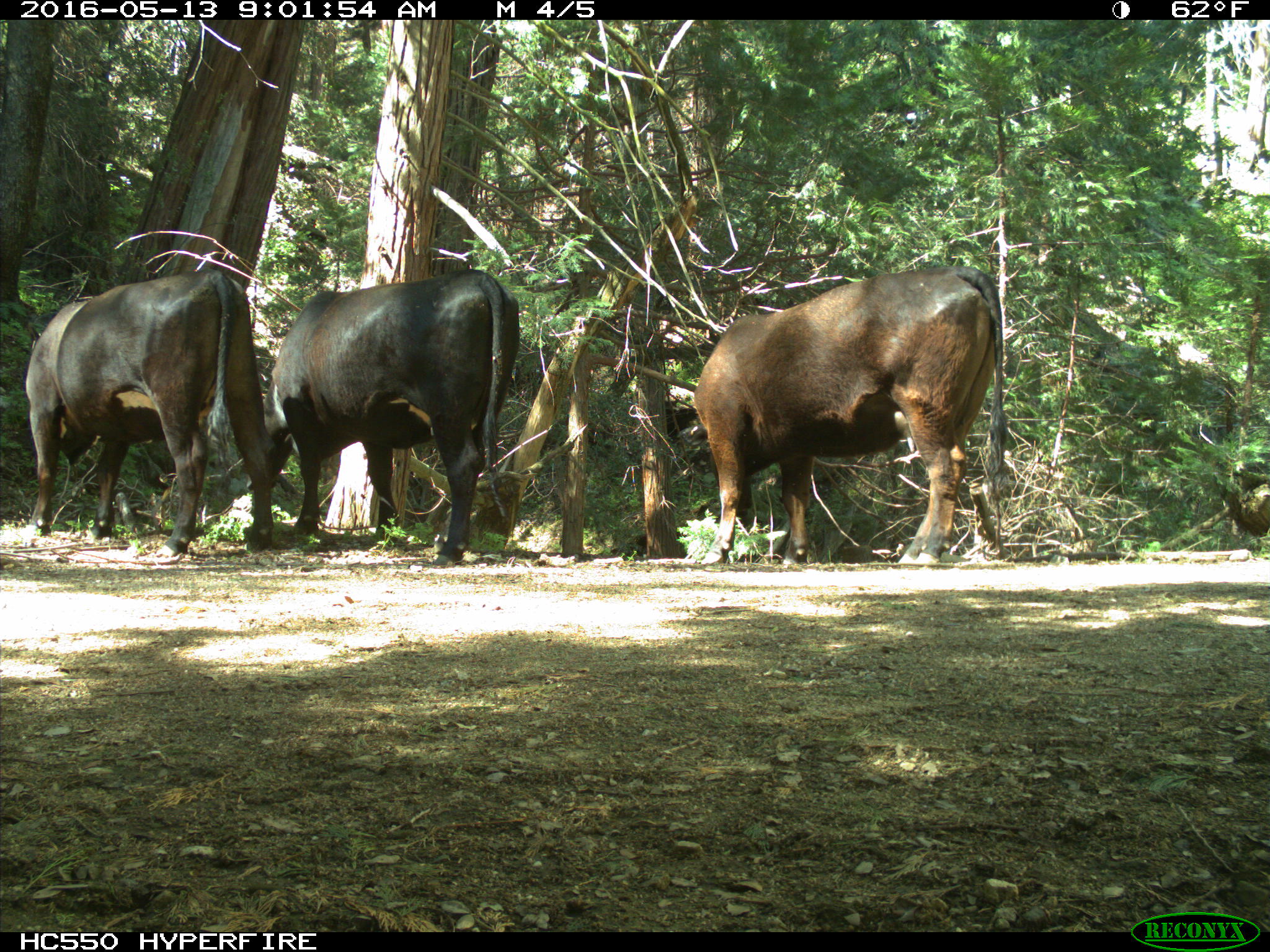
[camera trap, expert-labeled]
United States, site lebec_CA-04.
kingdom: Animalia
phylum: Chordata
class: Mammalia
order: Artiodactyla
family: Bovidae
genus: Bos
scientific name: Bos taurus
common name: domestic cow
Bos taurus (domestic cow).